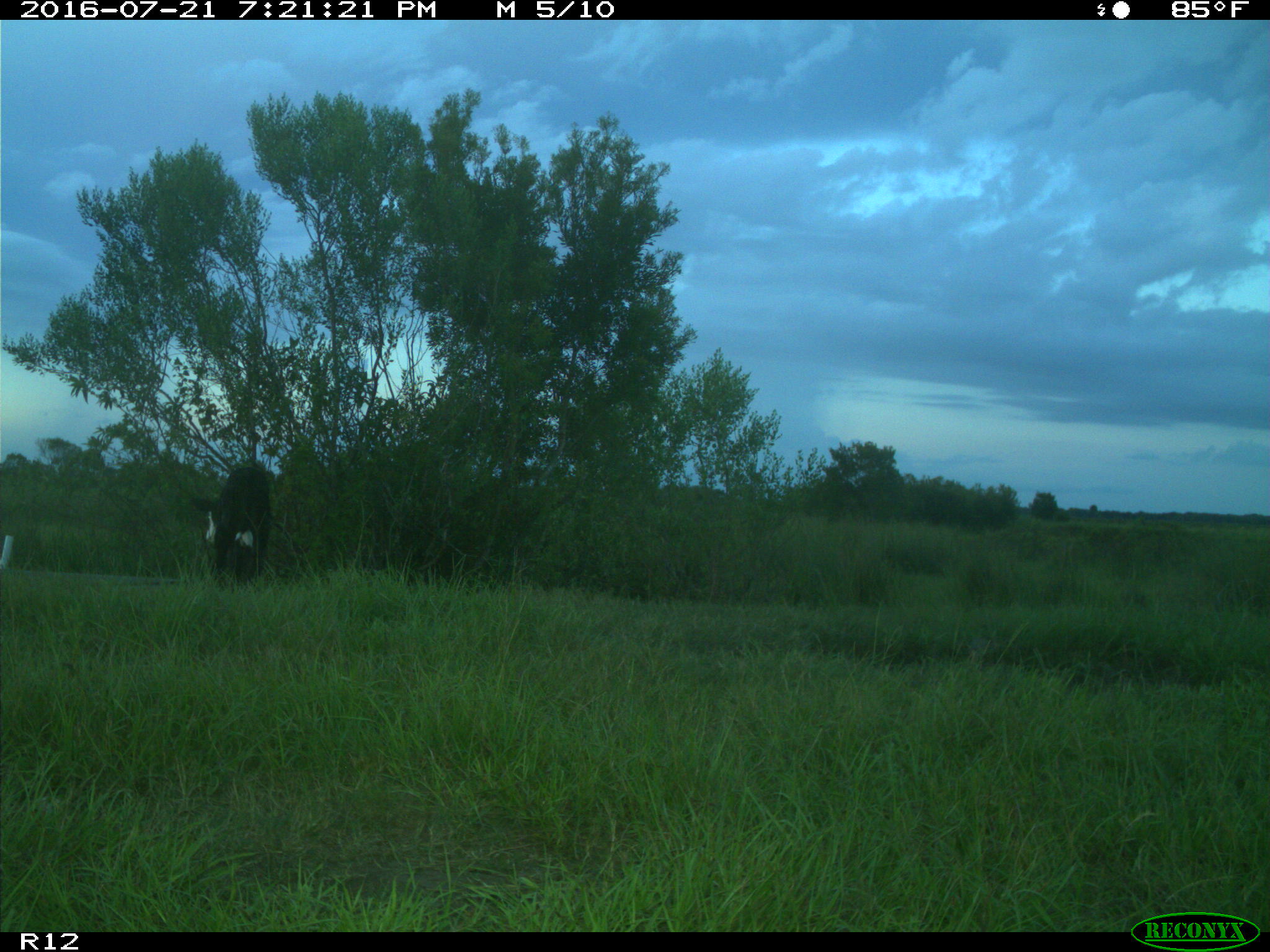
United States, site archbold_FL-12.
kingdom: Animalia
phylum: Chordata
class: Mammalia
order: Artiodactyla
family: Bovidae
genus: Bos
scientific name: Bos taurus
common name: domestic cow